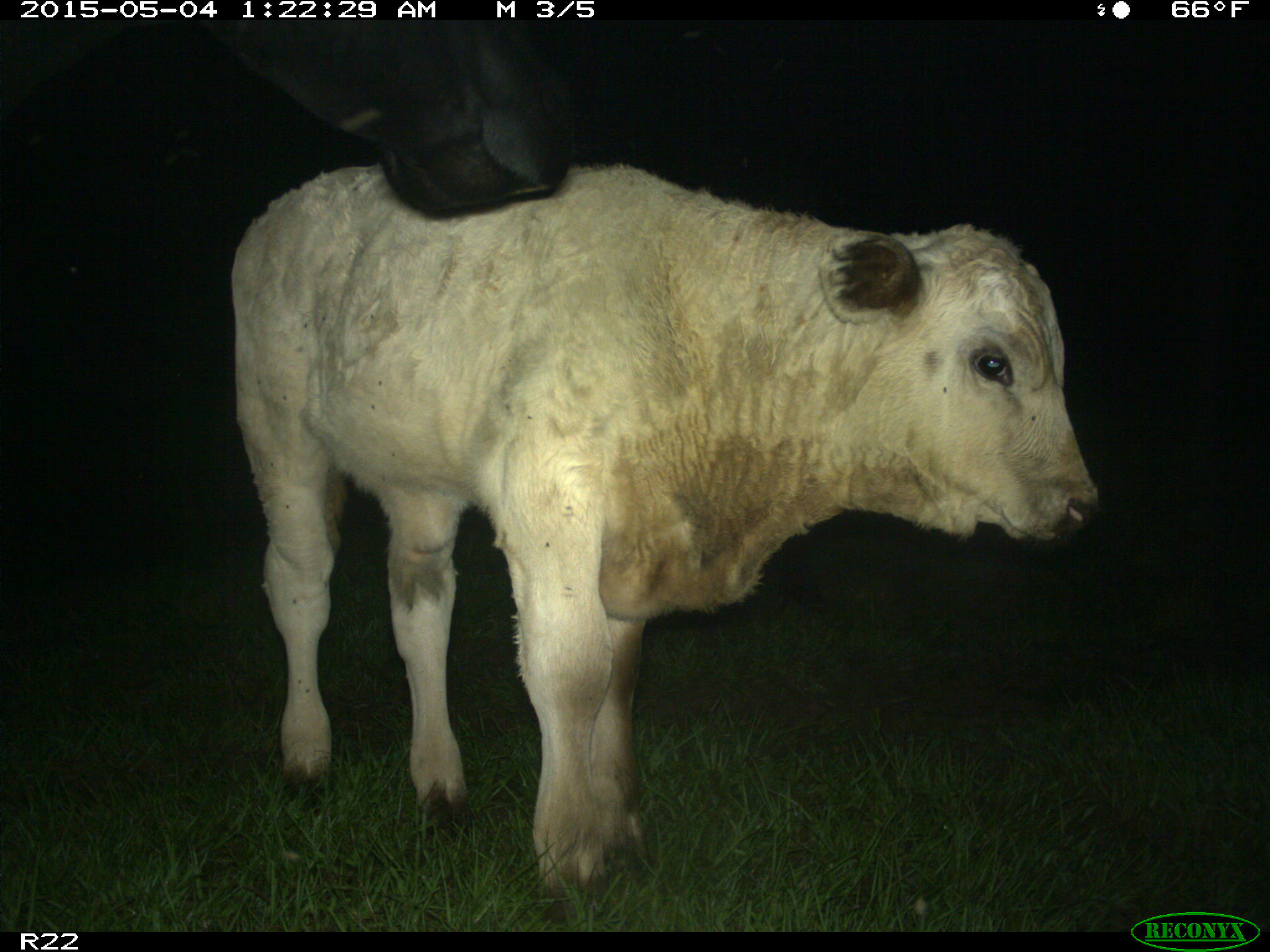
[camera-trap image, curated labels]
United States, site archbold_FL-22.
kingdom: Animalia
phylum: Chordata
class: Mammalia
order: Artiodactyla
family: Bovidae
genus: Bos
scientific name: Bos taurus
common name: domestic cow